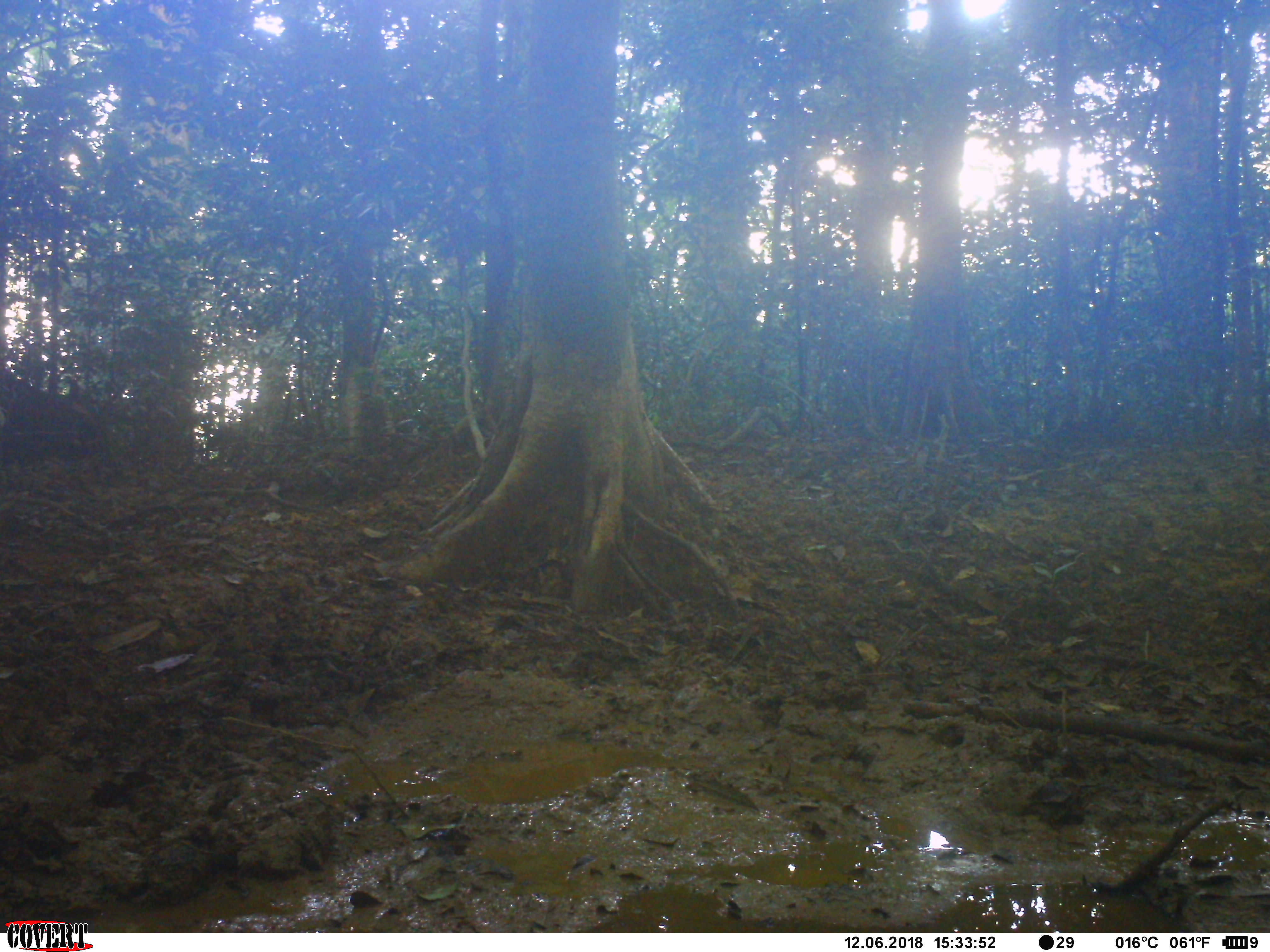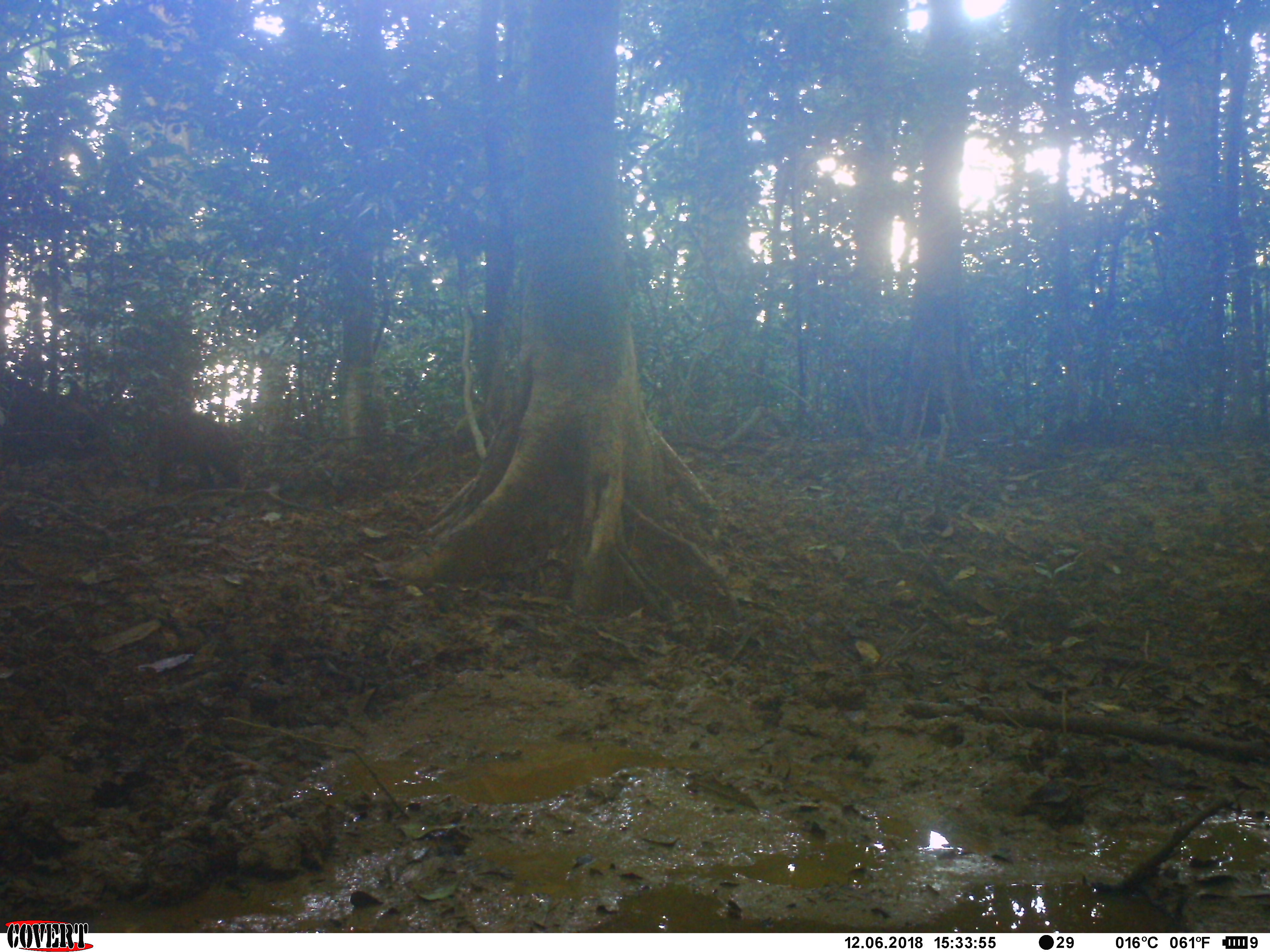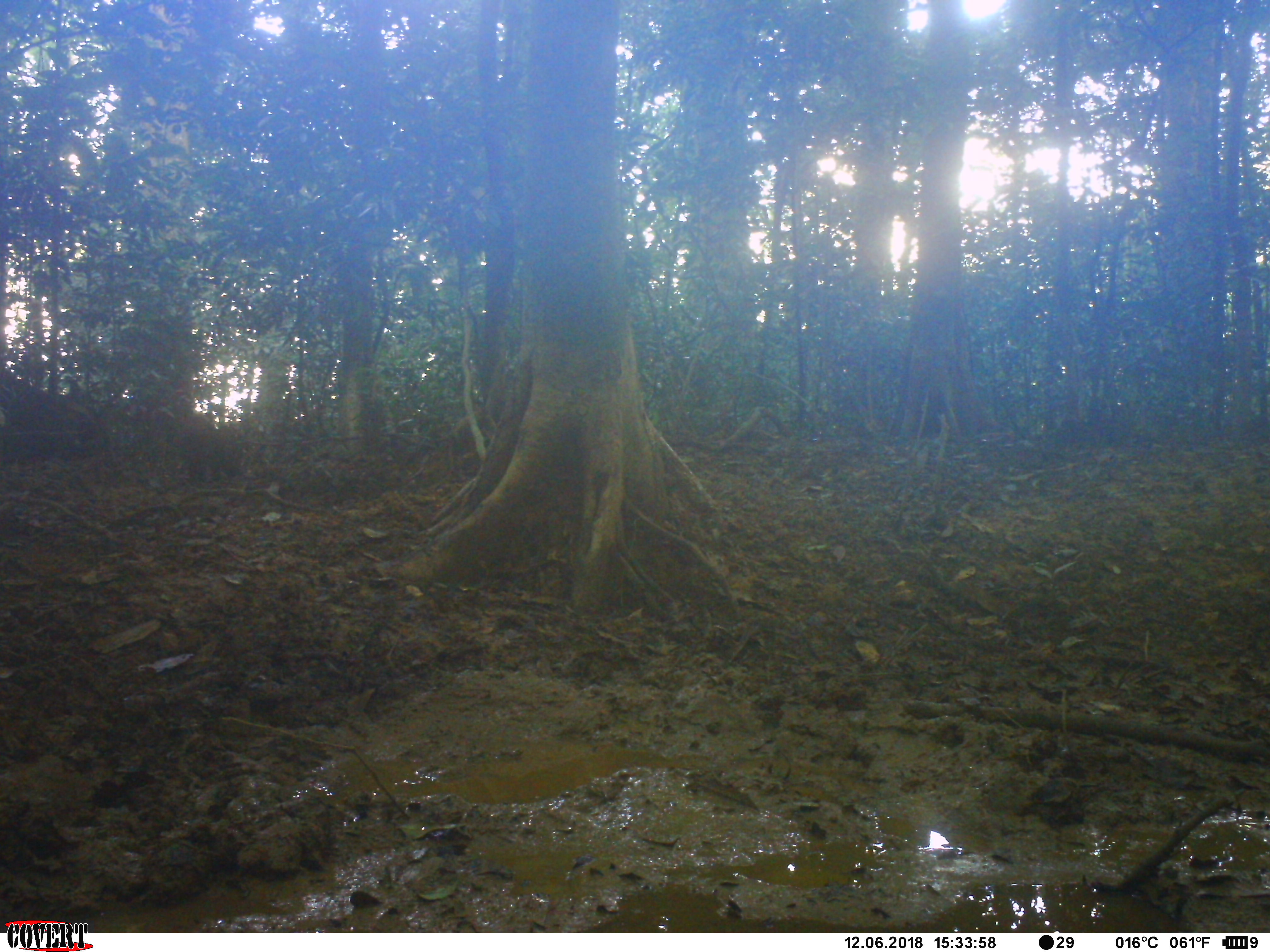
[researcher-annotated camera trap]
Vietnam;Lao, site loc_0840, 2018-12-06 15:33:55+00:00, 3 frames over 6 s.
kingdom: Animalia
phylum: Chordata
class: Mammalia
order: Artiodactyla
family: Suidae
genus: Sus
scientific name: Sus scrofa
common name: eurasian wild pig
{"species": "eurasian wild pig (Sus scrofa)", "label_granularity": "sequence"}